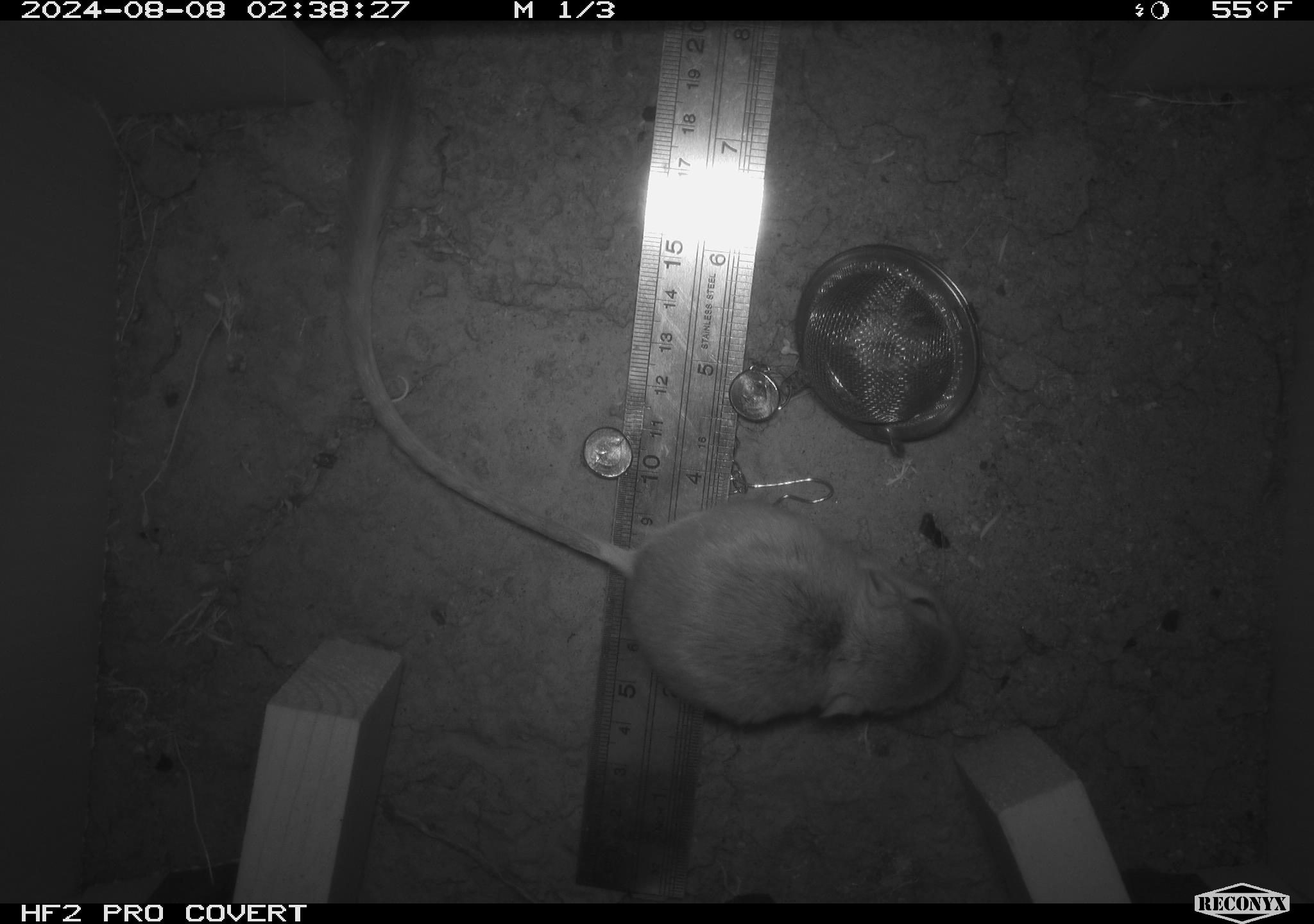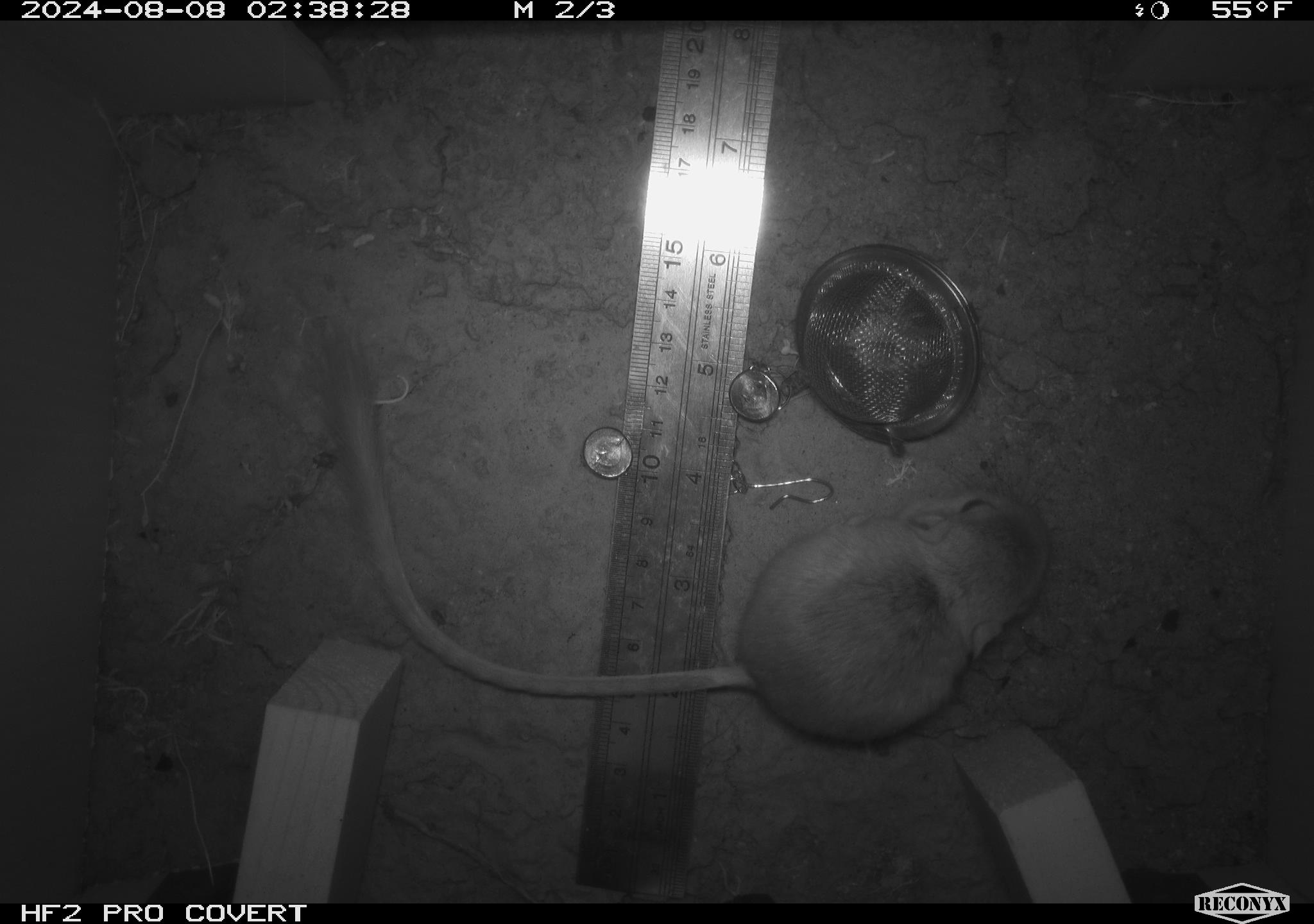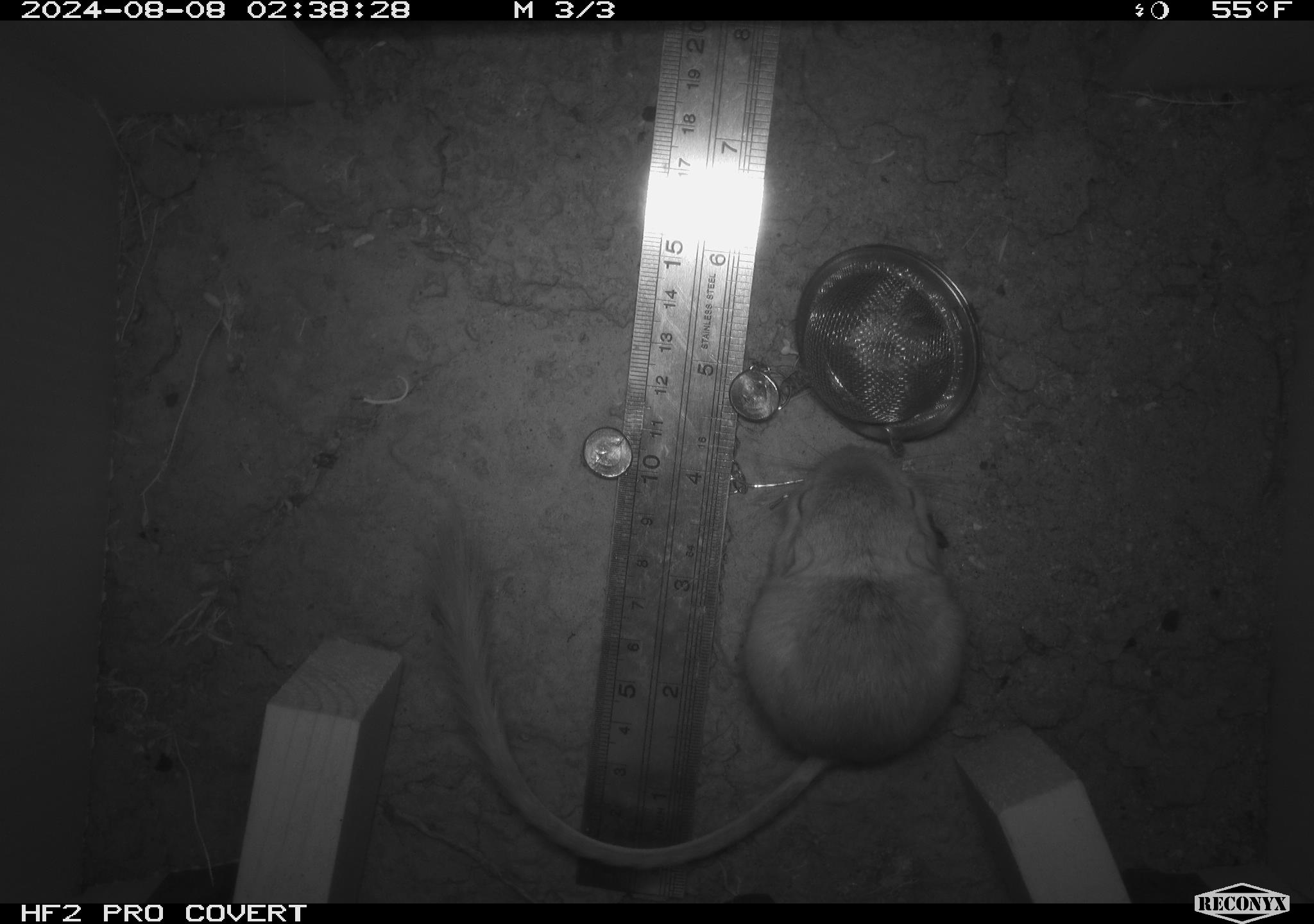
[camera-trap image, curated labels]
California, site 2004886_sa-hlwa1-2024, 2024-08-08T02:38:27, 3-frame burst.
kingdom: Animalia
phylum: Chordata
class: Mammalia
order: Rodentia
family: Heteromyidae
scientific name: Heteromyidae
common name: kangaroo rats and pocket mice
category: heteromyidae family